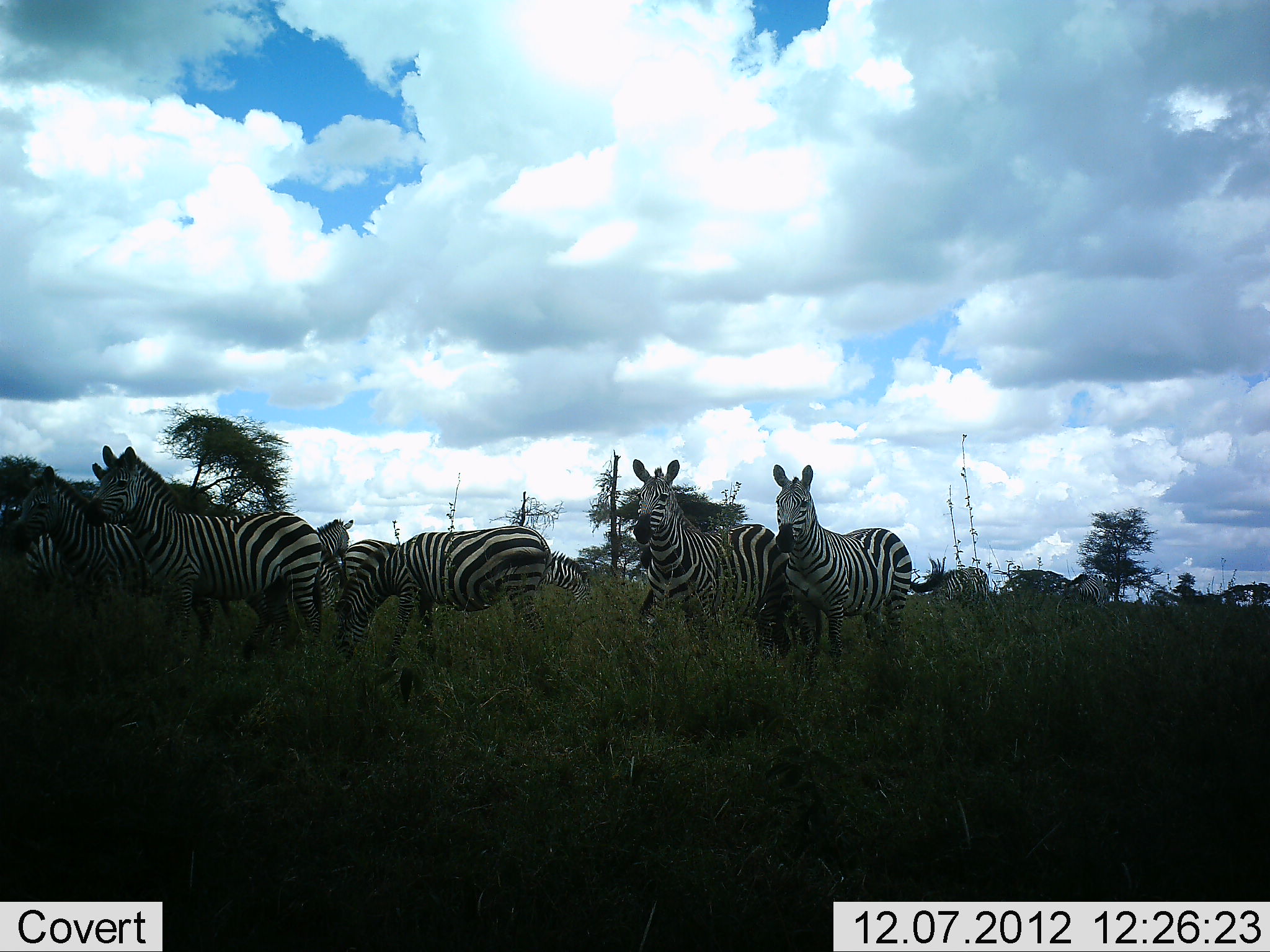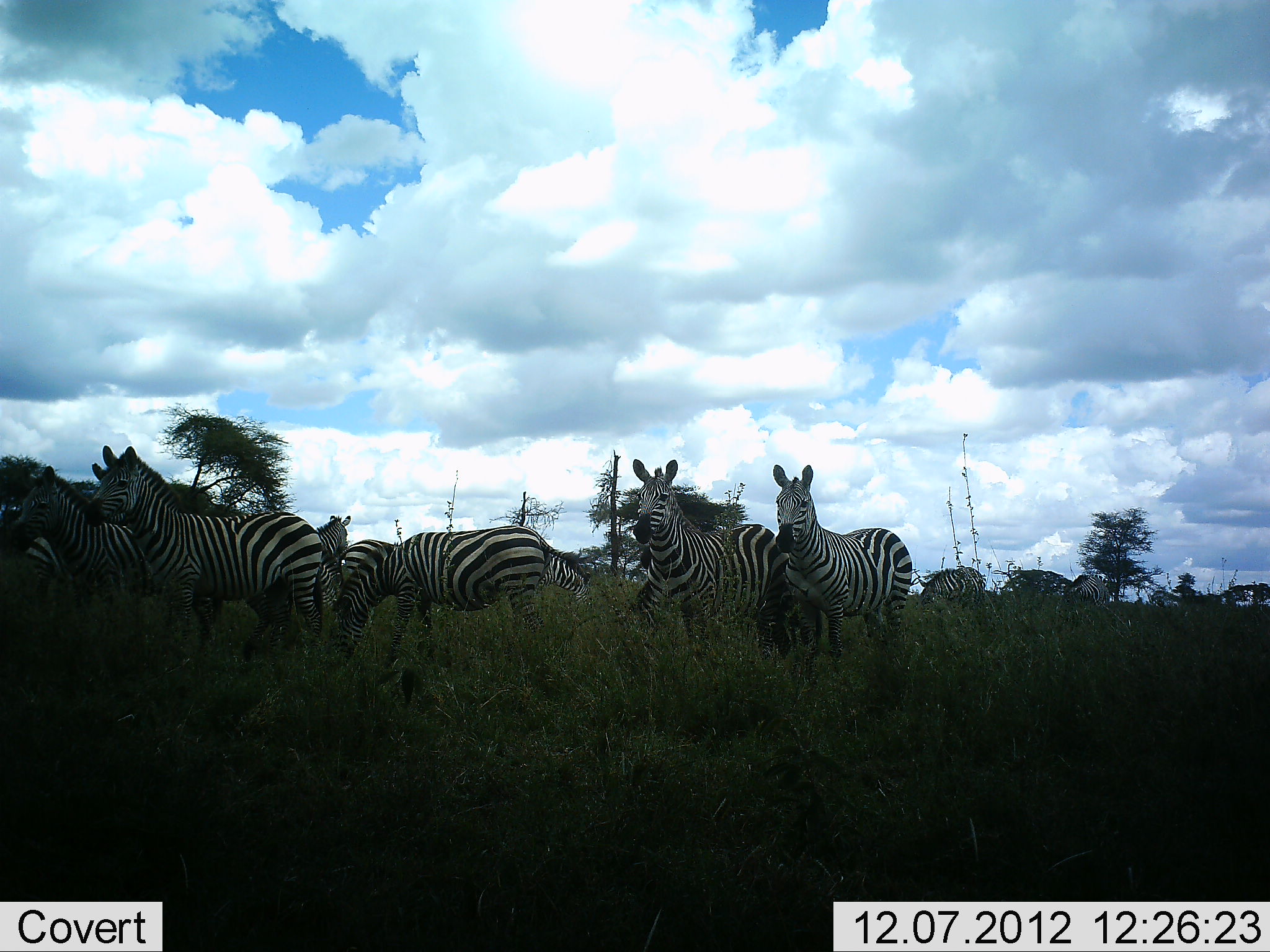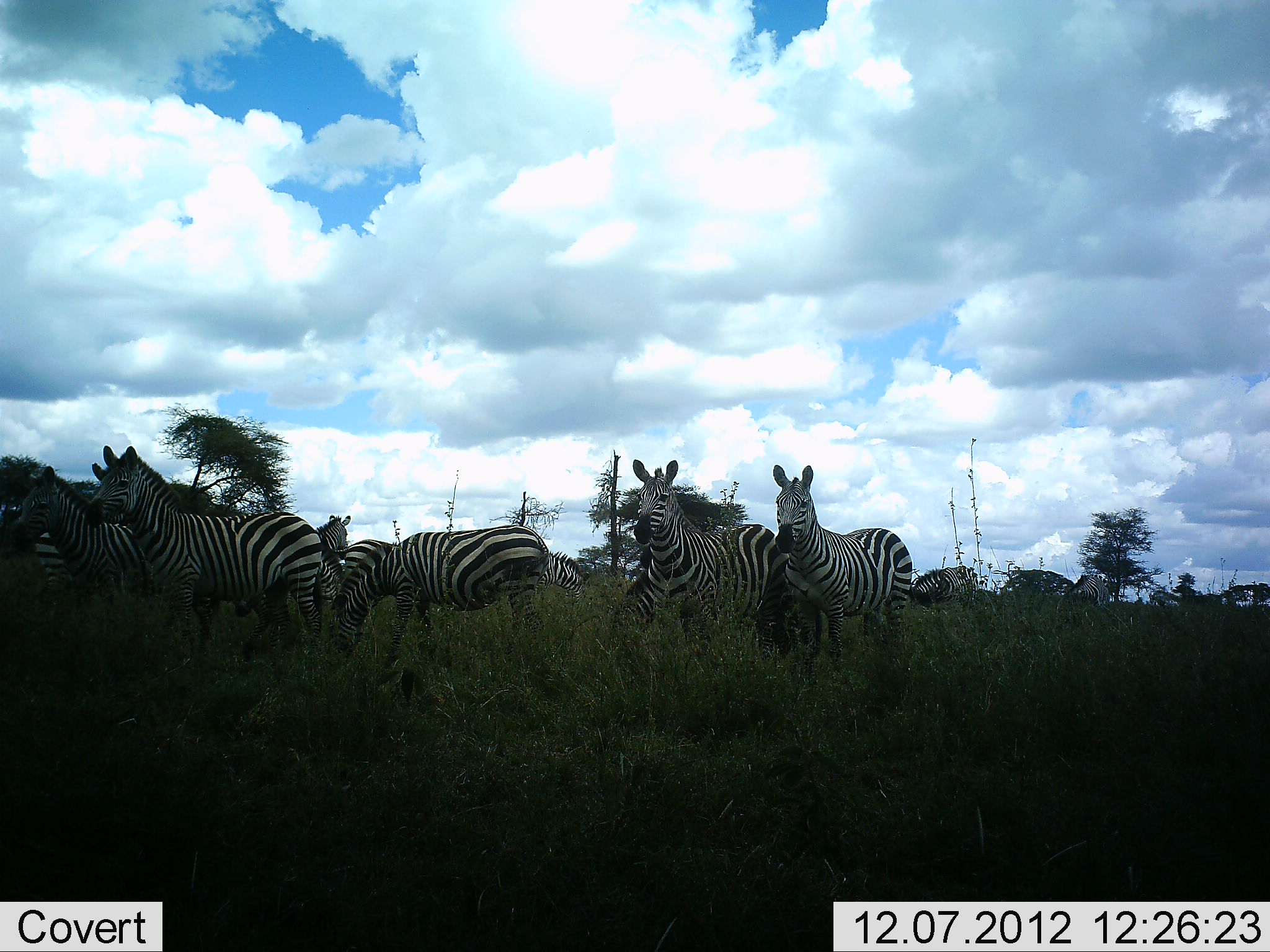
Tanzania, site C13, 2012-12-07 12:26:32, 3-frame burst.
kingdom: Animalia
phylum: Chordata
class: Mammalia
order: Perissodactyla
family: Equidae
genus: Equus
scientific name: Equus quagga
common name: plains zebra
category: zebra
Zebra (plains zebra) (Equus quagga), count 11-50. Behavior (volunteer vote fractions): standing 100%, resting 0%, moving 20%, interacting 0%. Young present (vote fraction): 0%. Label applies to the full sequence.